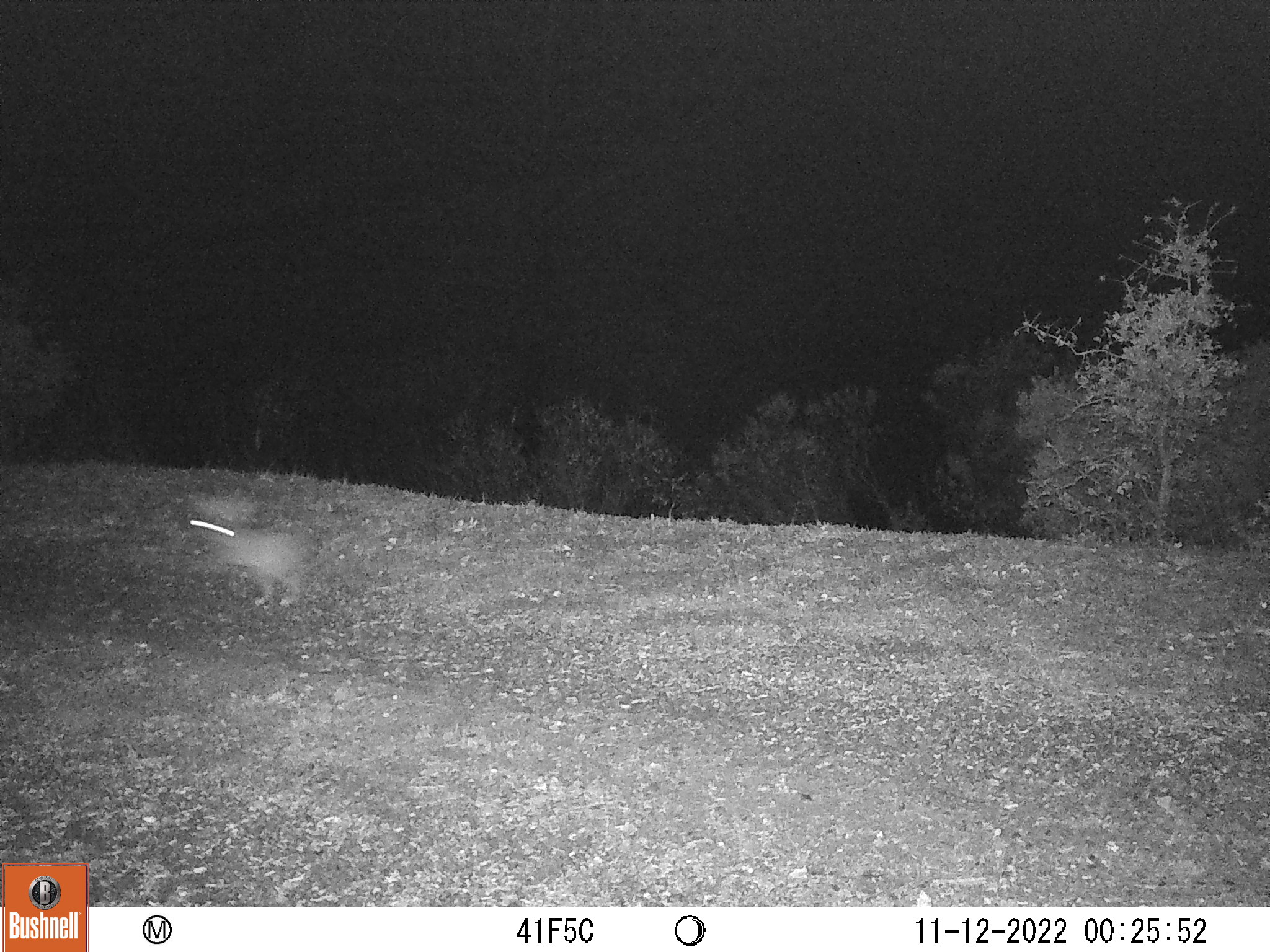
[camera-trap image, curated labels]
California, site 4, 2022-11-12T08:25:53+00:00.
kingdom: Animalia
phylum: Chordata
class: Mammalia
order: Lagomorpha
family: Leporidae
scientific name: Leporidae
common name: rabbit